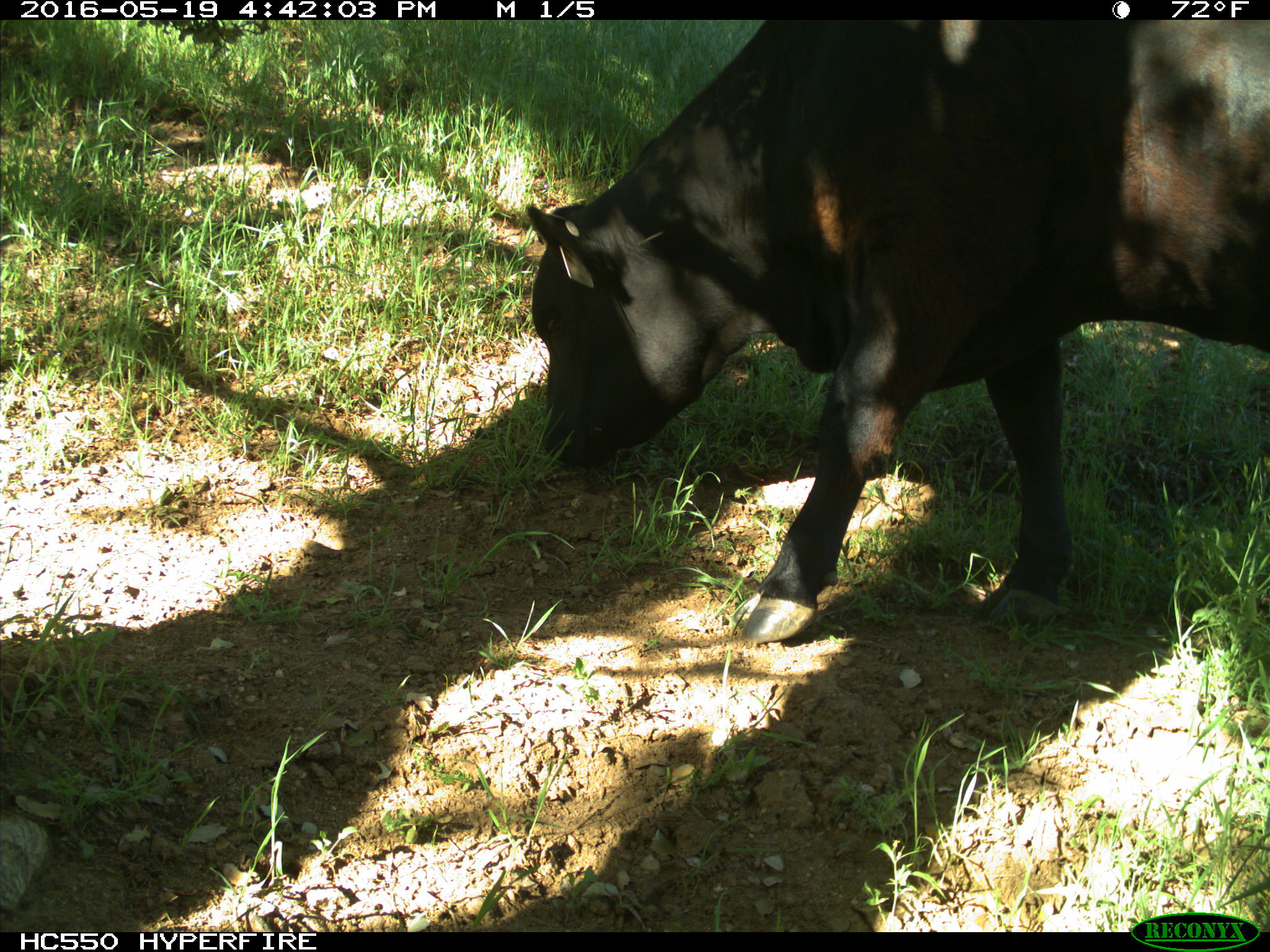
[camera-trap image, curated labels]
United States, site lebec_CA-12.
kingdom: Animalia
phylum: Chordata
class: Mammalia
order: Artiodactyla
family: Bovidae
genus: Bos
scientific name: Bos taurus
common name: domestic cow